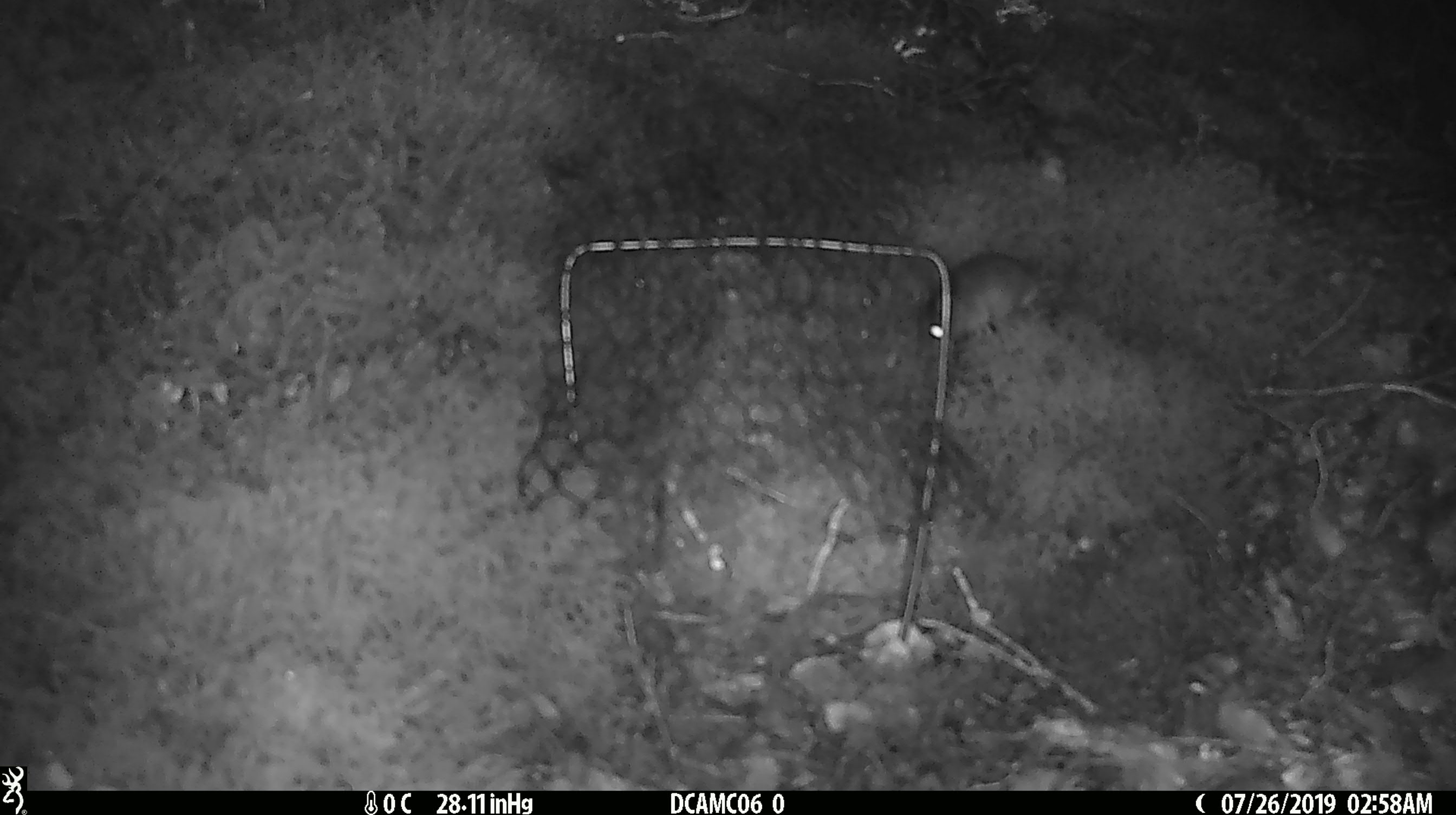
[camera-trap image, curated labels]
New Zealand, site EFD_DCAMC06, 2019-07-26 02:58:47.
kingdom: Animalia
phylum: Chordata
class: Mammalia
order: Rodentia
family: Muridae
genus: Mus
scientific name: Mus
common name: mouse